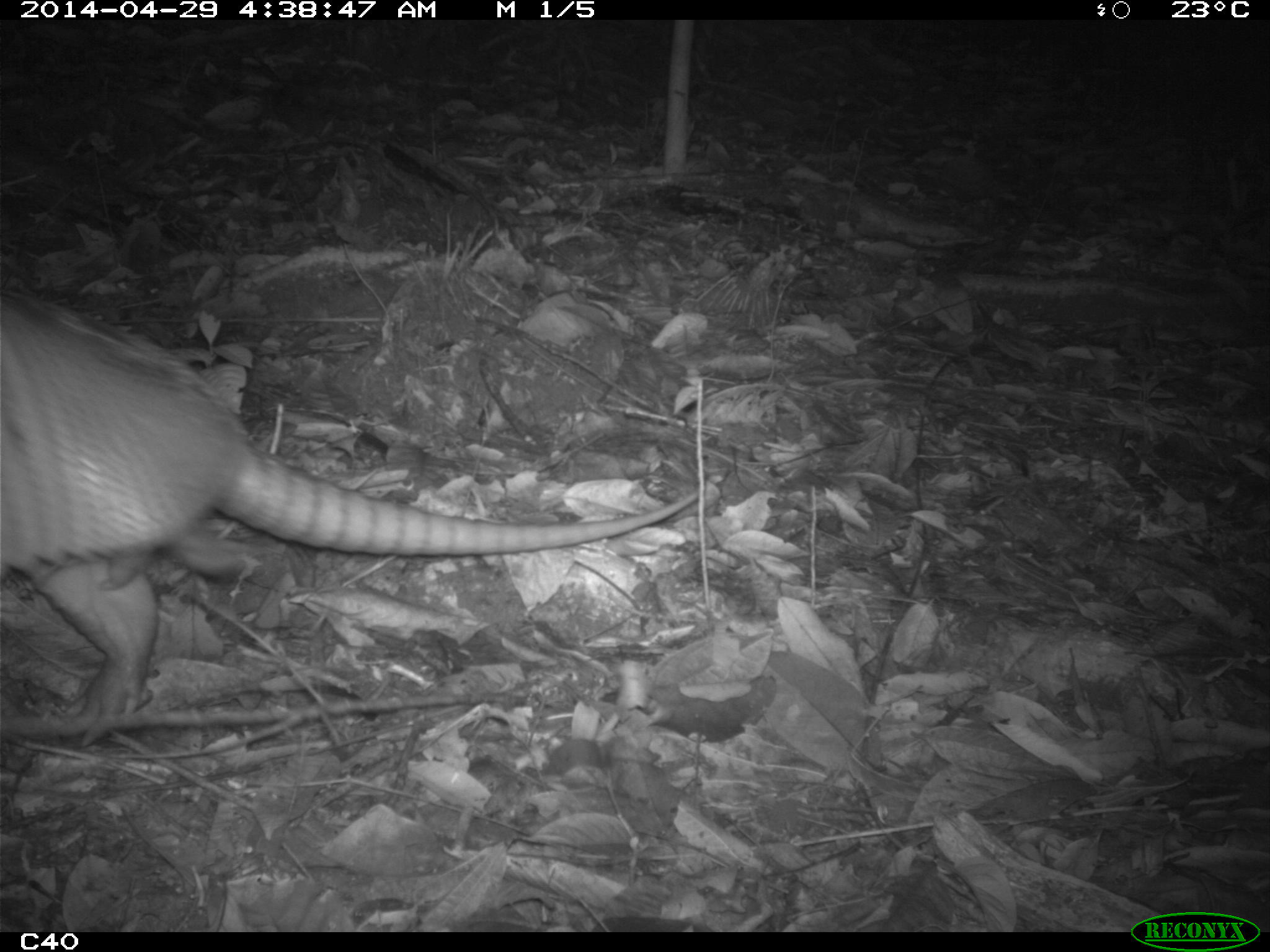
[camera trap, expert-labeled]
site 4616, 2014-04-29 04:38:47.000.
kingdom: Animalia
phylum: Chordata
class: Mammalia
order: Cingulata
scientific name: Cingulata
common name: armadillo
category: unknown armadillo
Unknown armadillo (armadillo) (Cingulata), count 1, age adult.